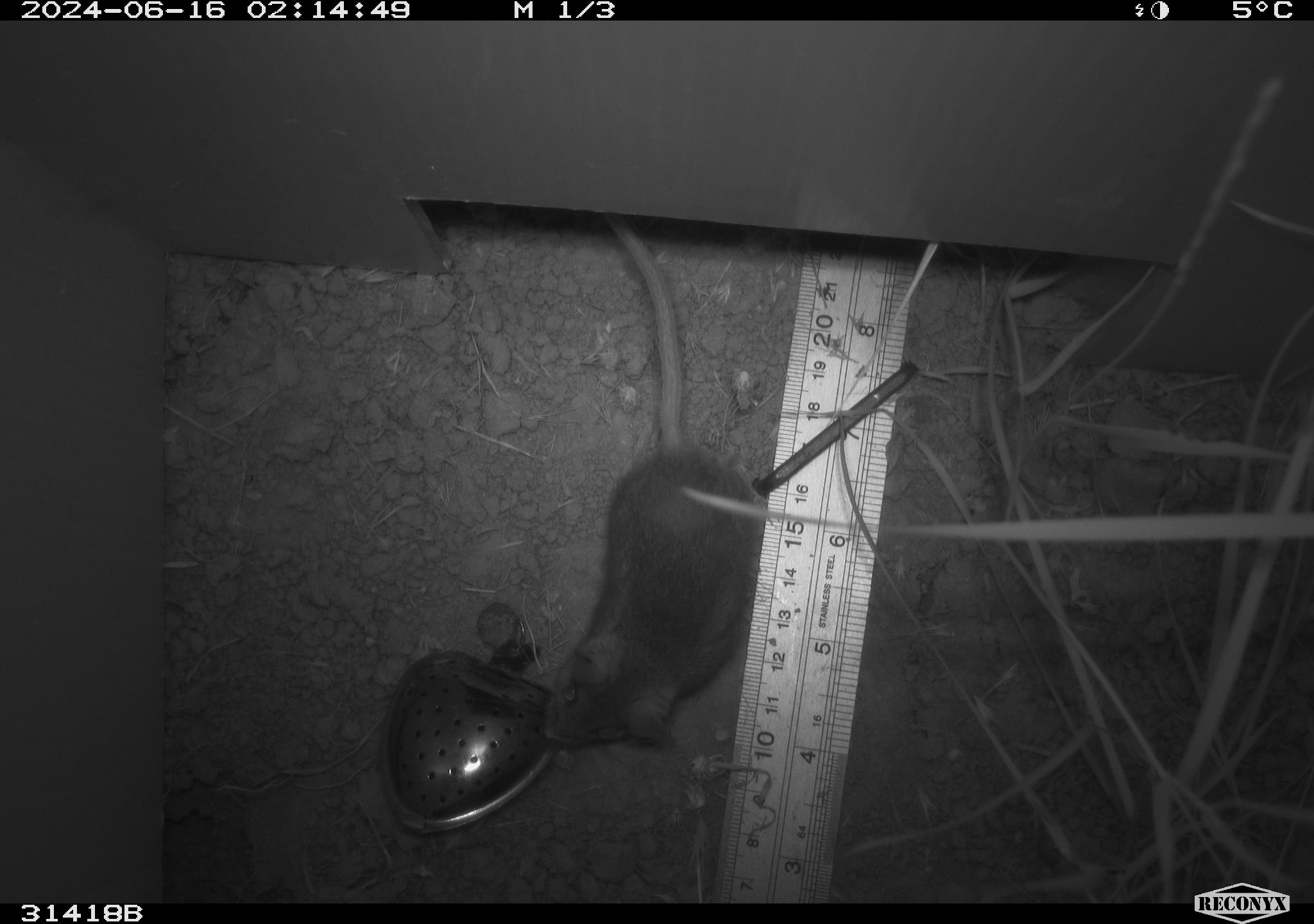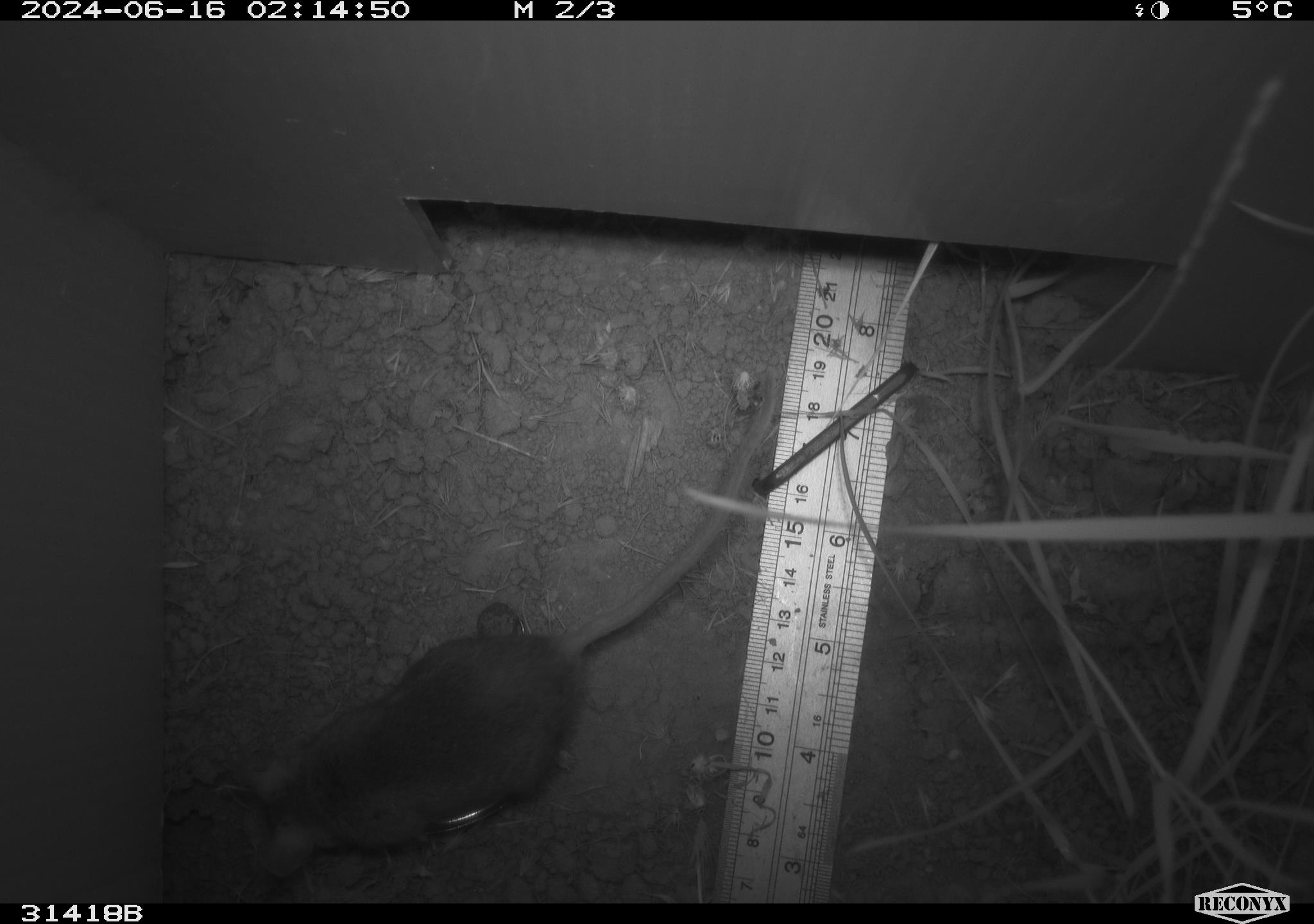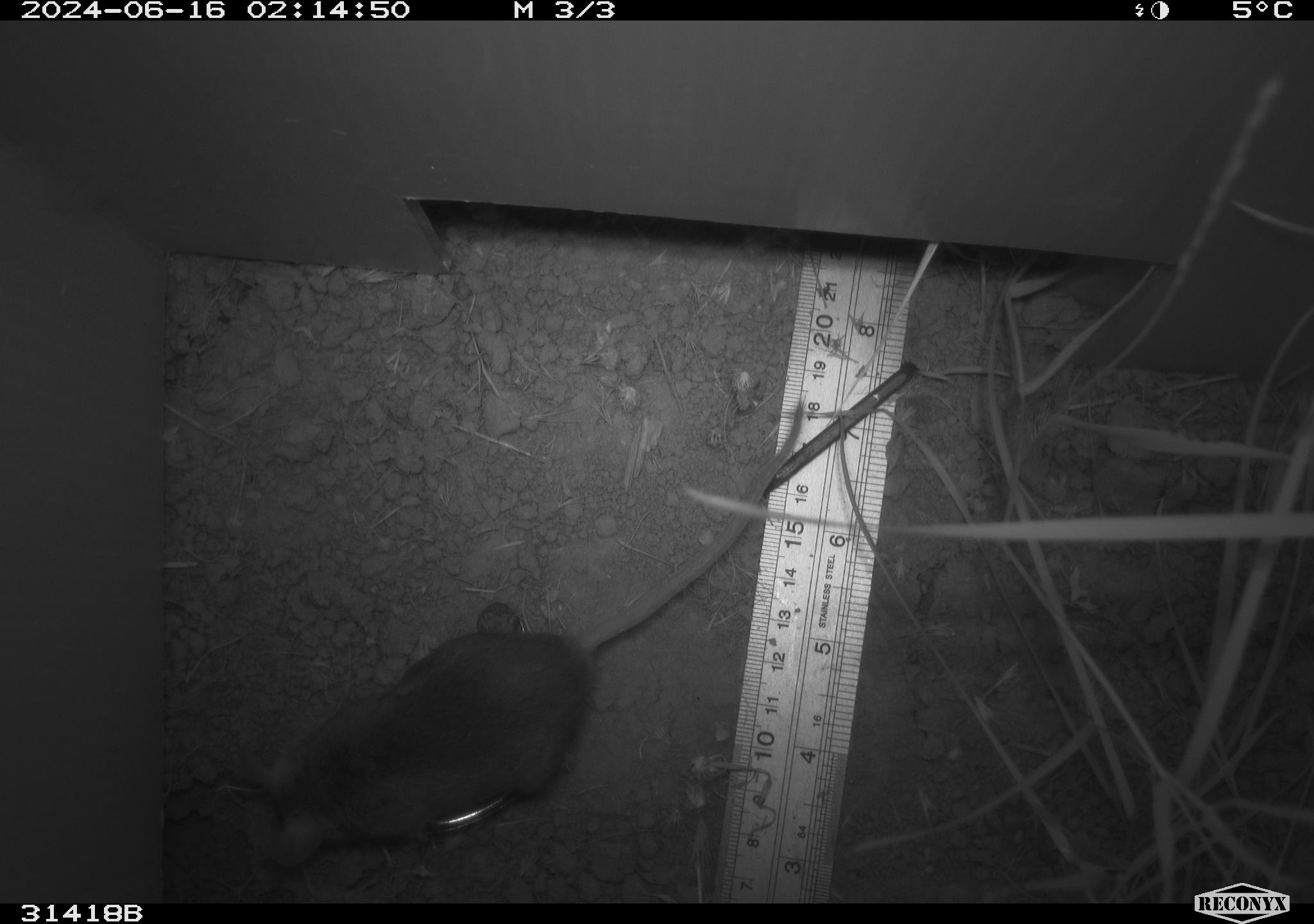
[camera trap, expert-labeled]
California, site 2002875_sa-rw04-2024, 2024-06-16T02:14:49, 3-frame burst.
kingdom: Animalia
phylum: Chordata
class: Mammalia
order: Rodentia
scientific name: Rodentia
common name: rodent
Rodent (Rodentia).